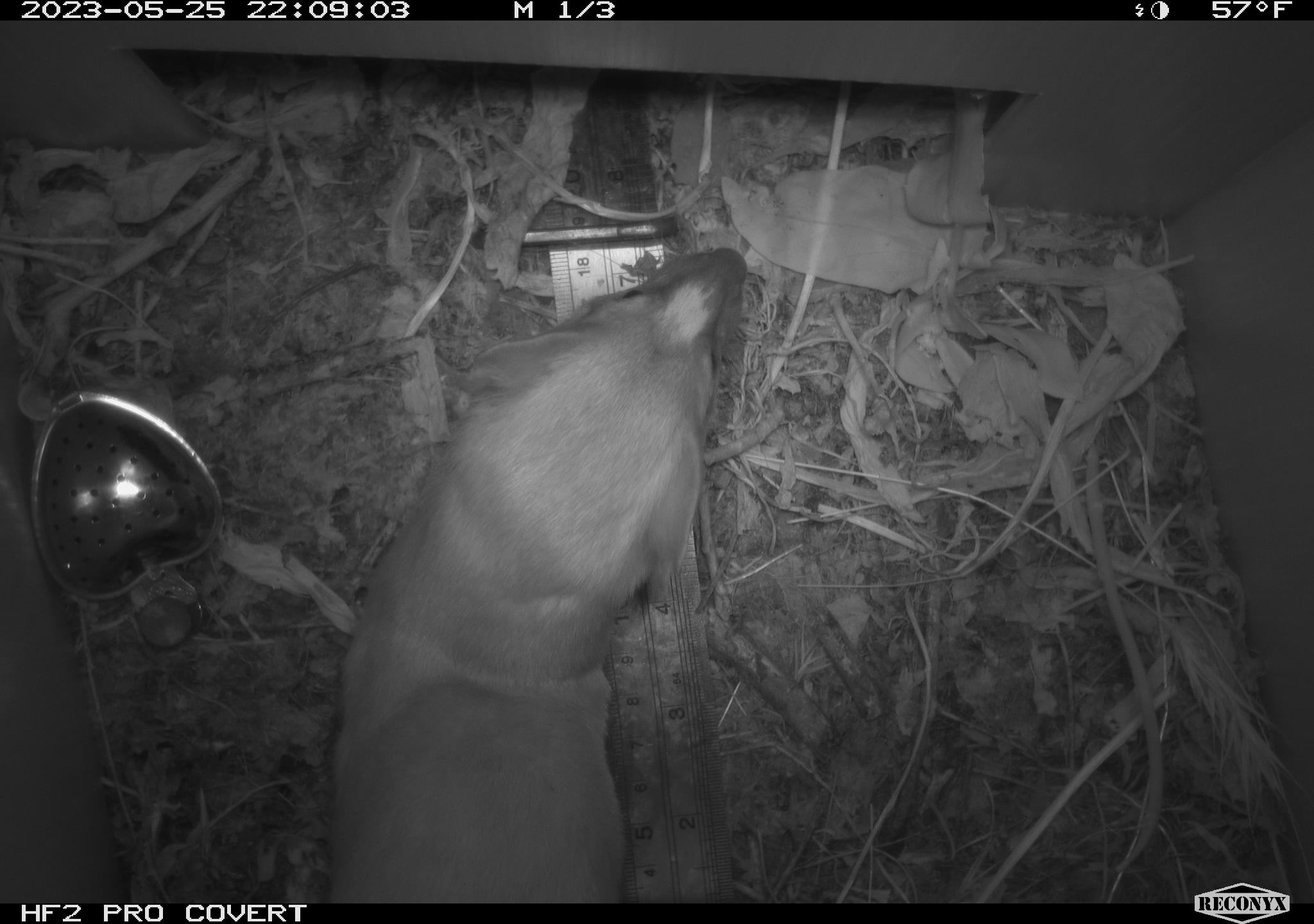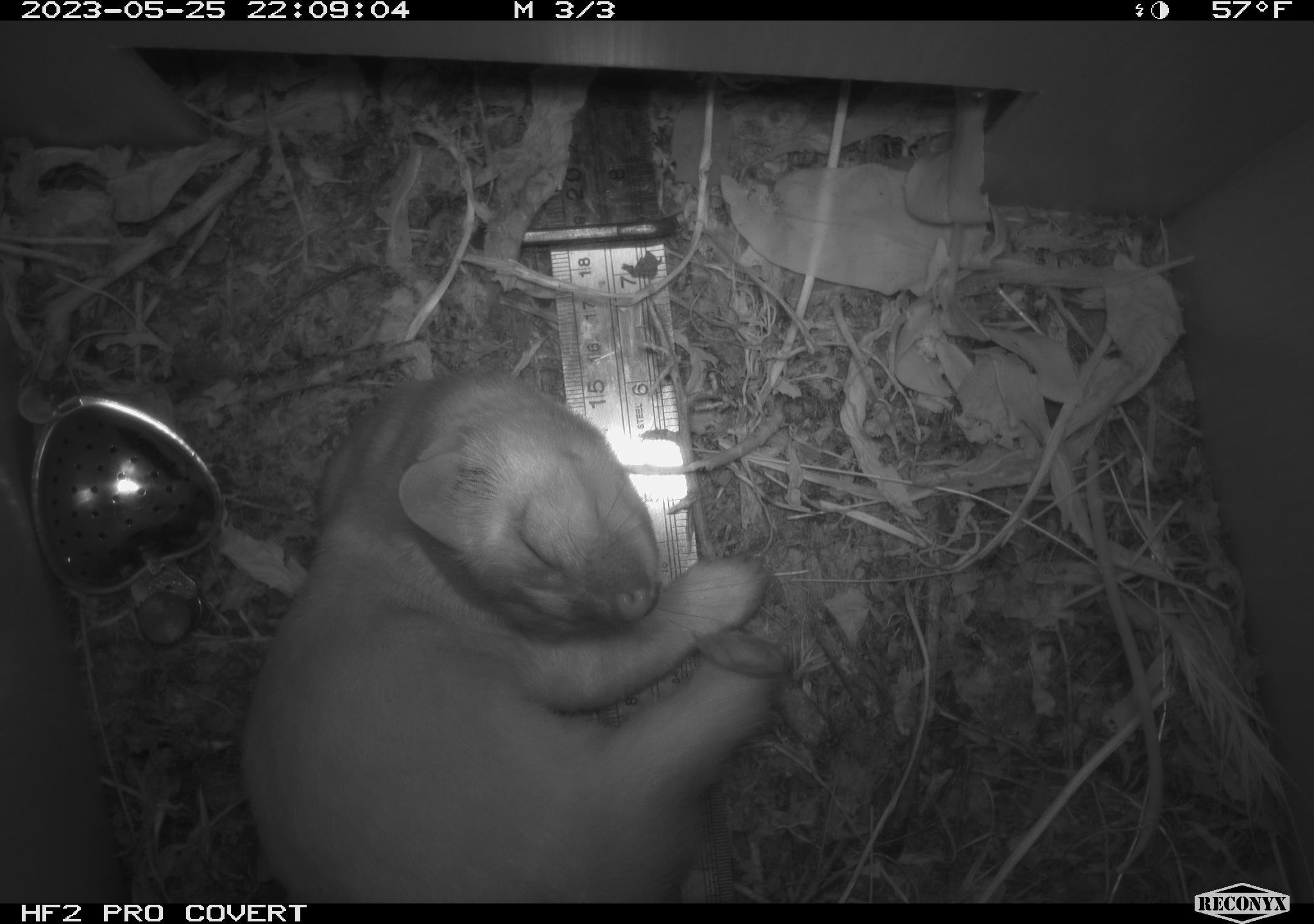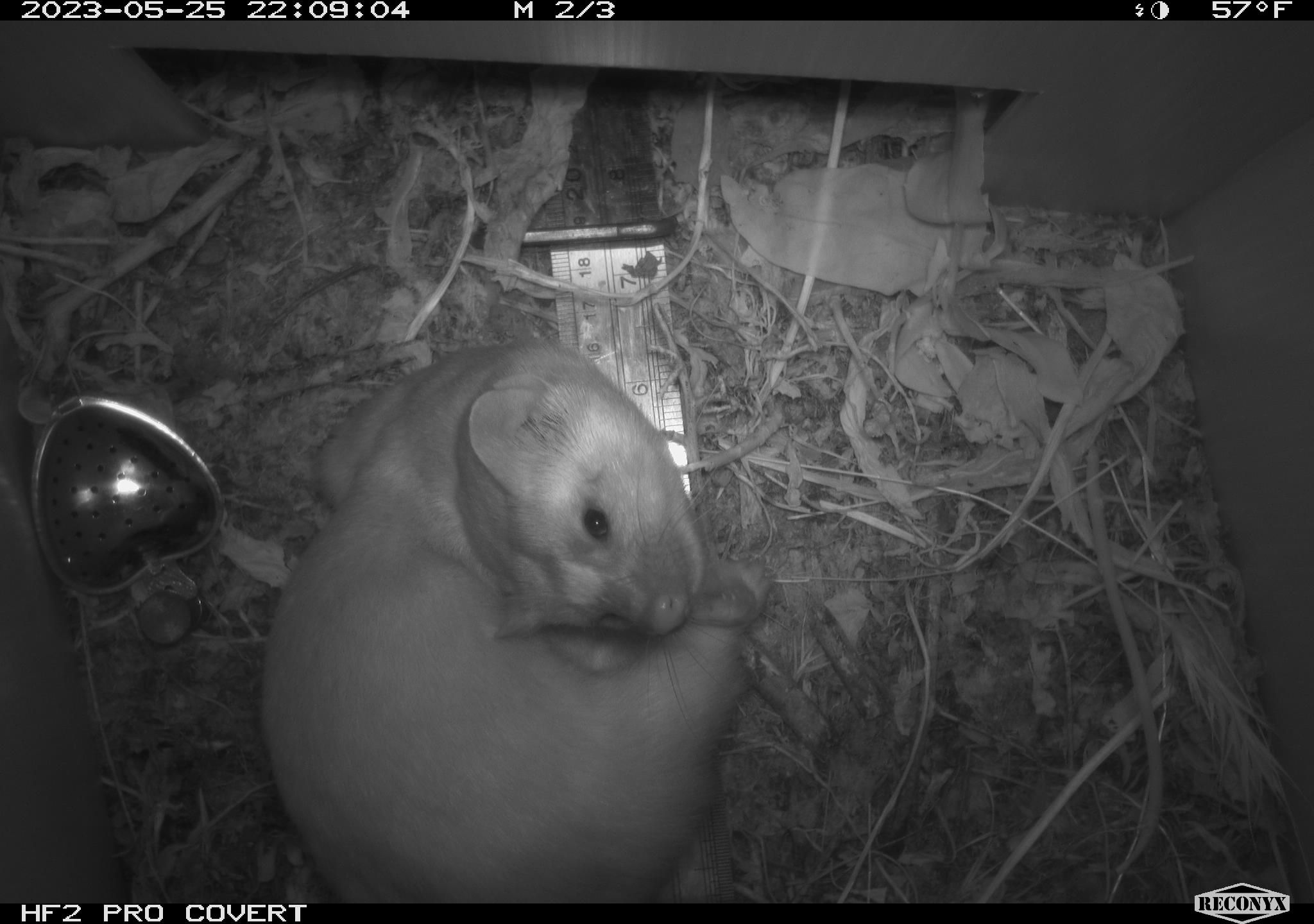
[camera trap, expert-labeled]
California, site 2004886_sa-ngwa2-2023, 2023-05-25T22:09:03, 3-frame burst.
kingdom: Animalia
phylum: Chordata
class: Mammalia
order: Carnivora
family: Mustelidae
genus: Neogale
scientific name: Neogale frenata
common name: long-tailed weasel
Long-tailed weasel (Neogale frenata).